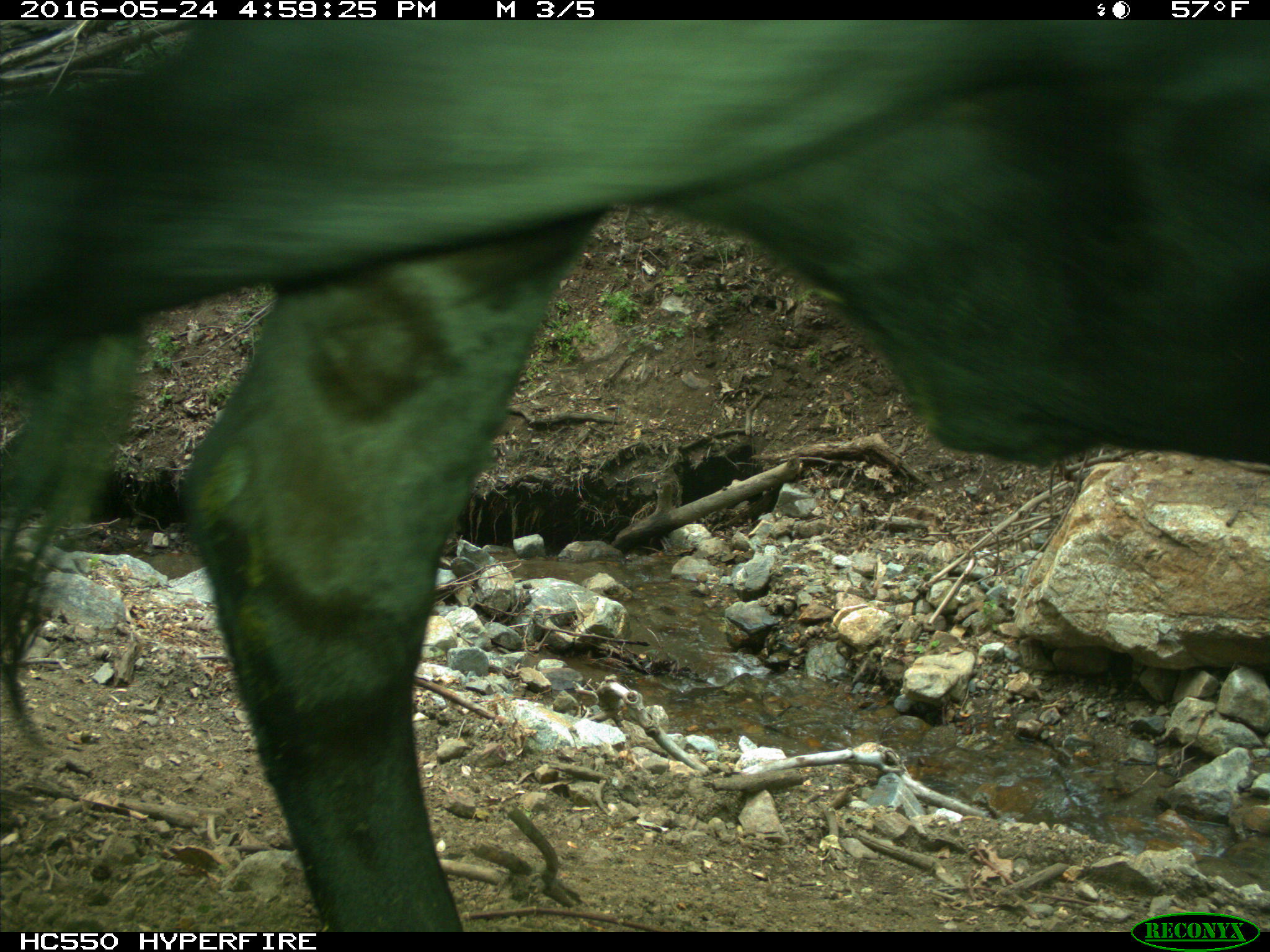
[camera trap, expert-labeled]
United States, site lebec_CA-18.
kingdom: Animalia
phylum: Chordata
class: Mammalia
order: Artiodactyla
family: Bovidae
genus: Bos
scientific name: Bos taurus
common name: domestic cow